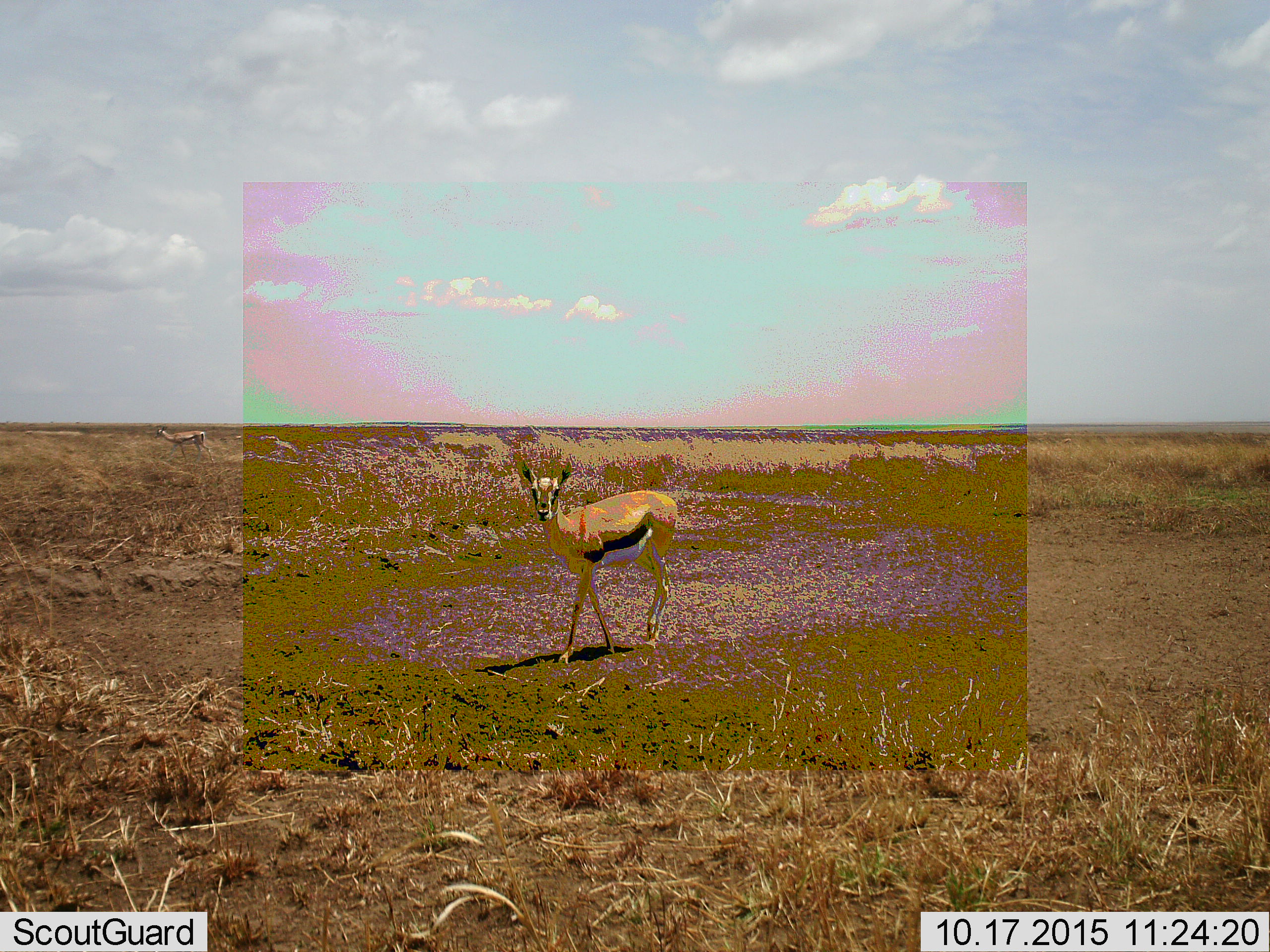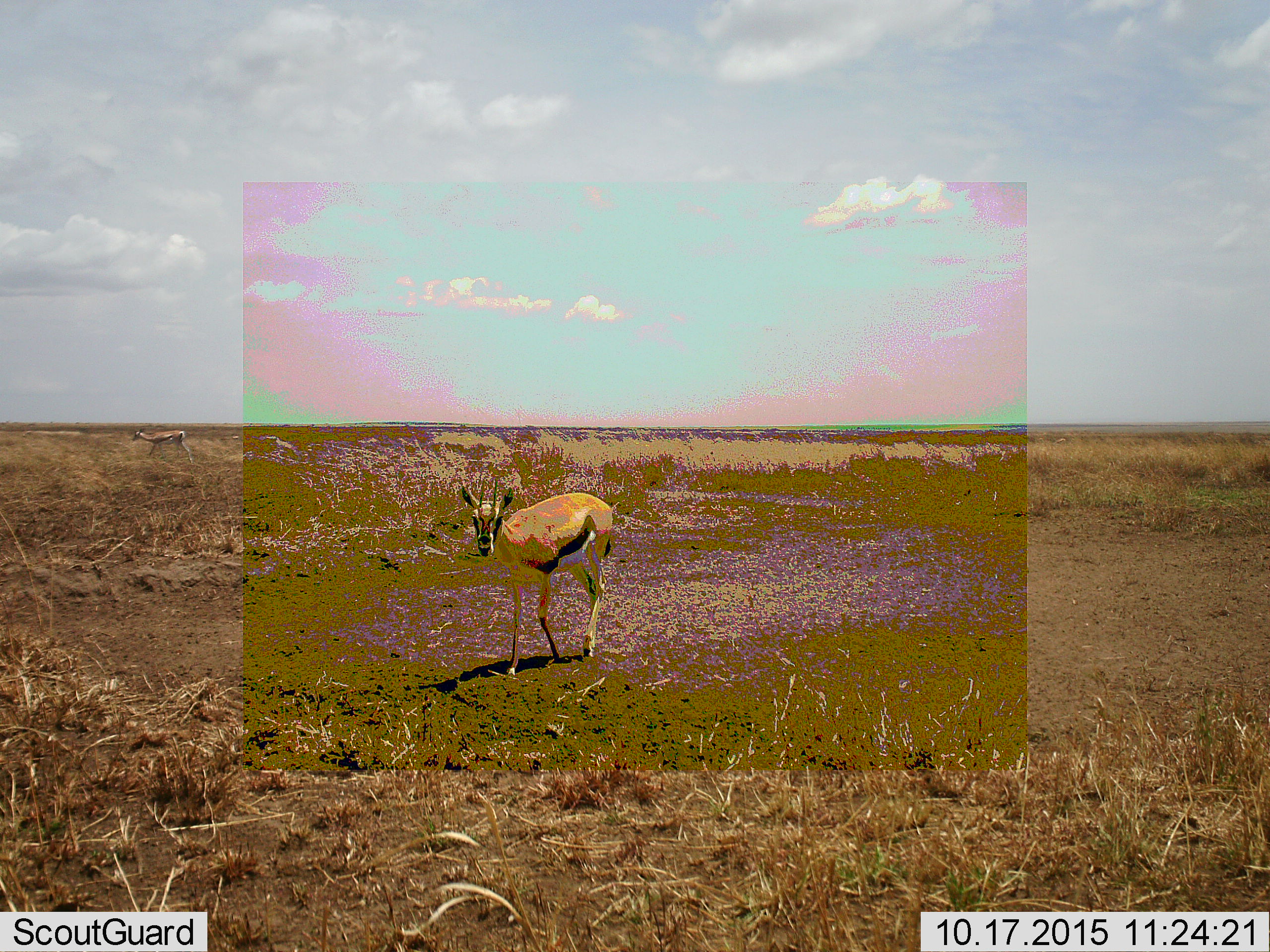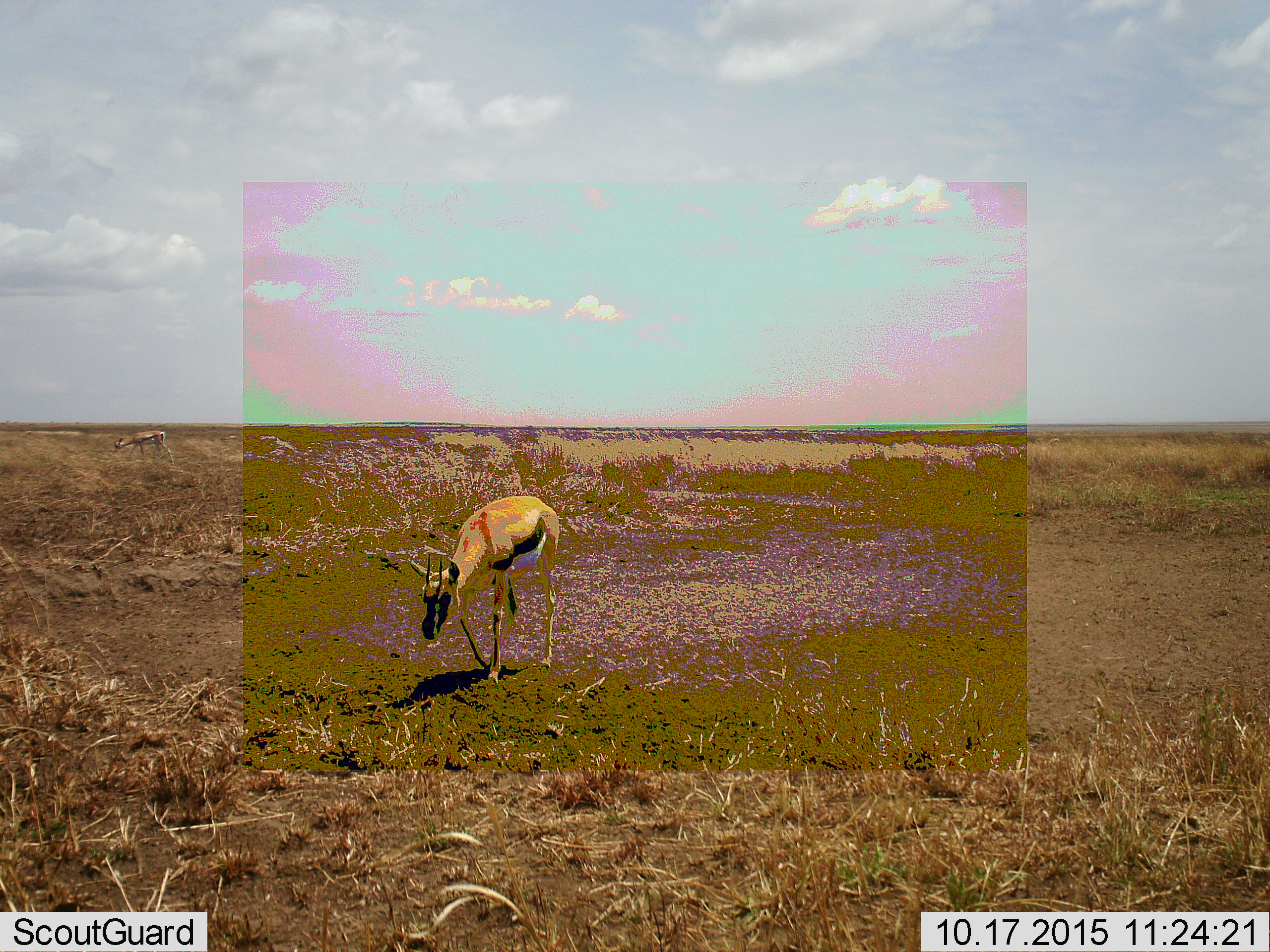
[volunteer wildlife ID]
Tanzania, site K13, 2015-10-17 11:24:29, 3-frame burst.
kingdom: Animalia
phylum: Chordata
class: Mammalia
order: Artiodactyla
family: Bovidae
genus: Eudorcas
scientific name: Eudorcas thomsonii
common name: thomson's gazelle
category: gazellethomsons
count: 2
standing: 0%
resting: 0%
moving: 100%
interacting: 0%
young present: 0%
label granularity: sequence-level